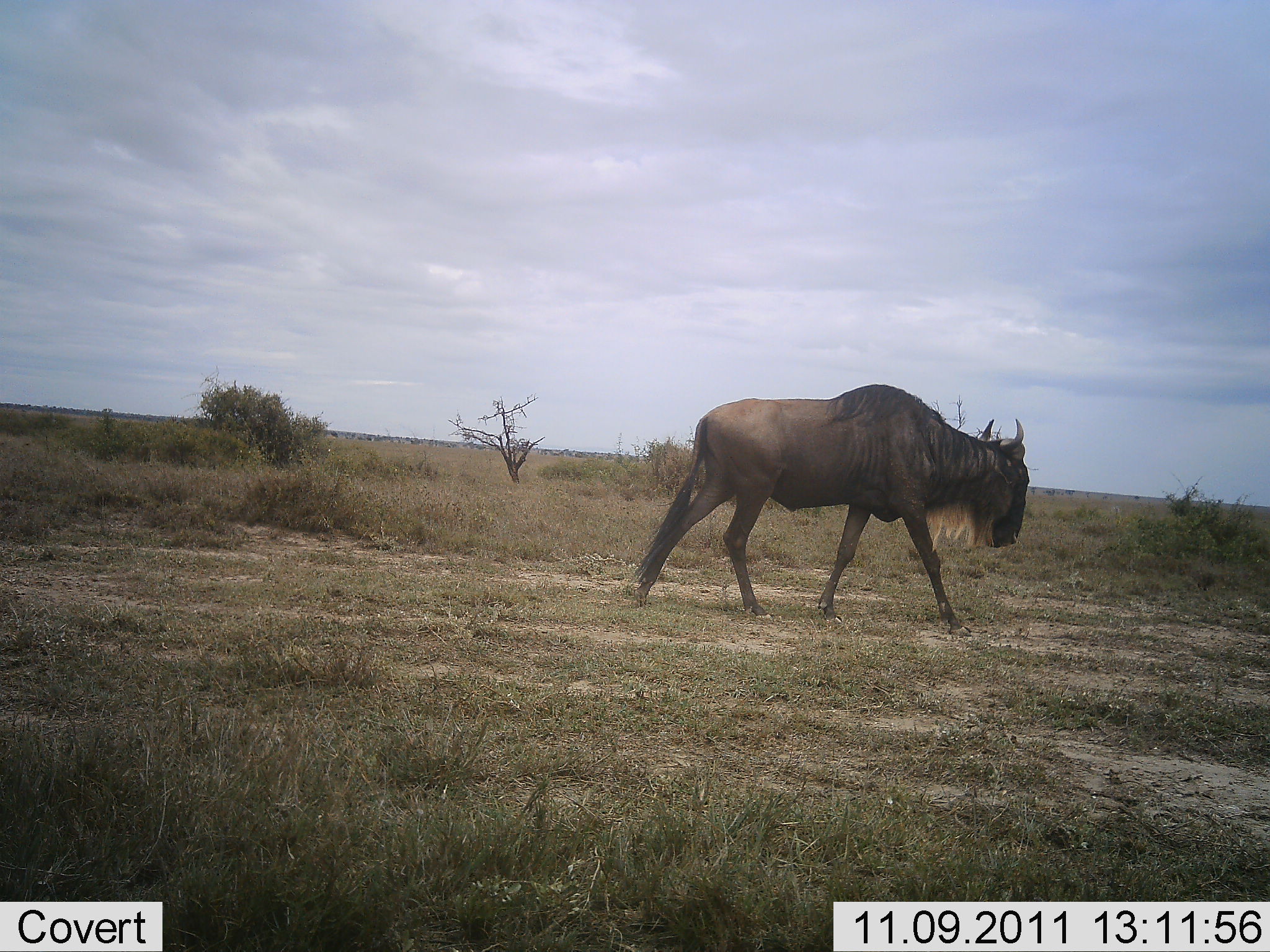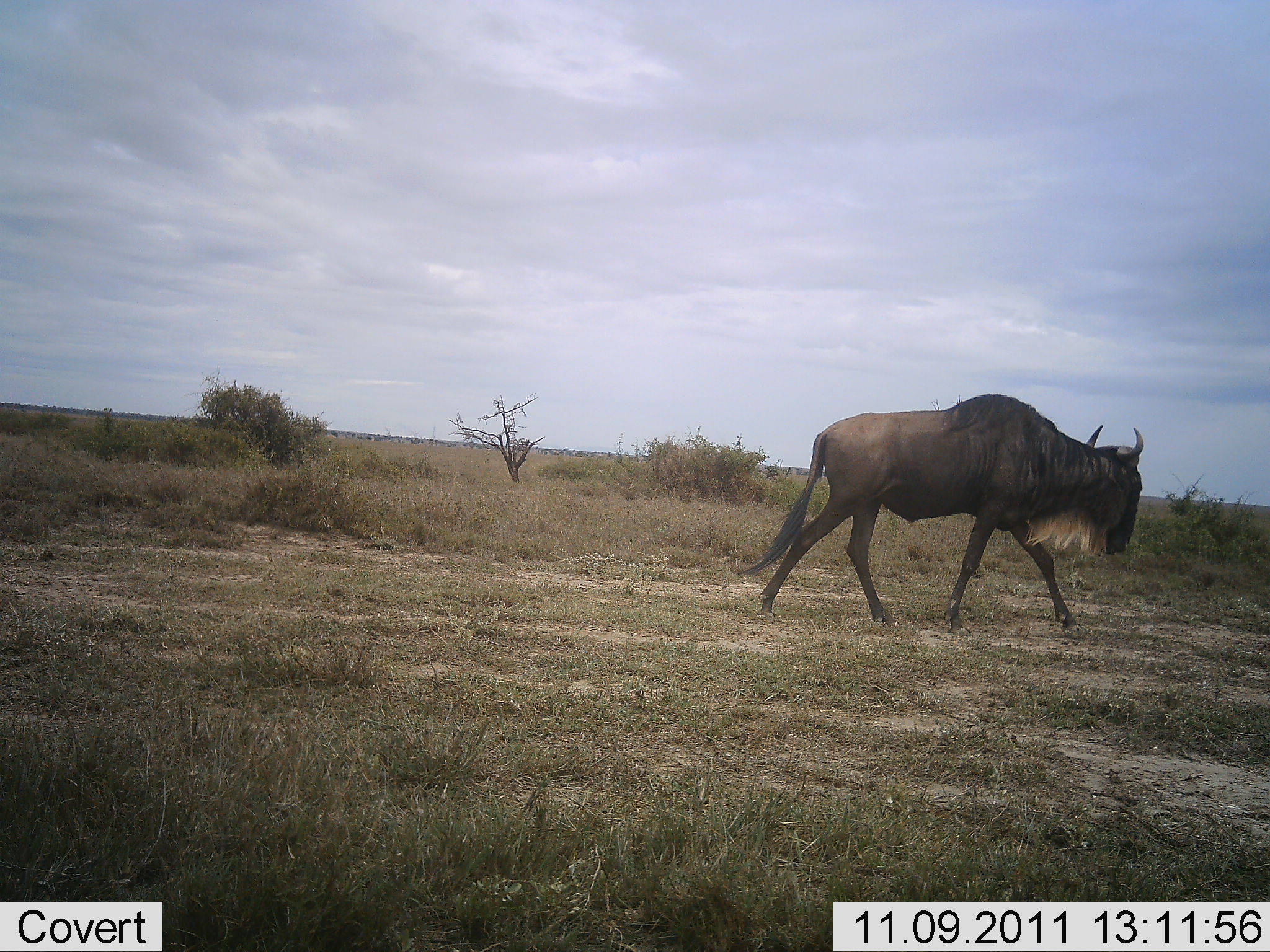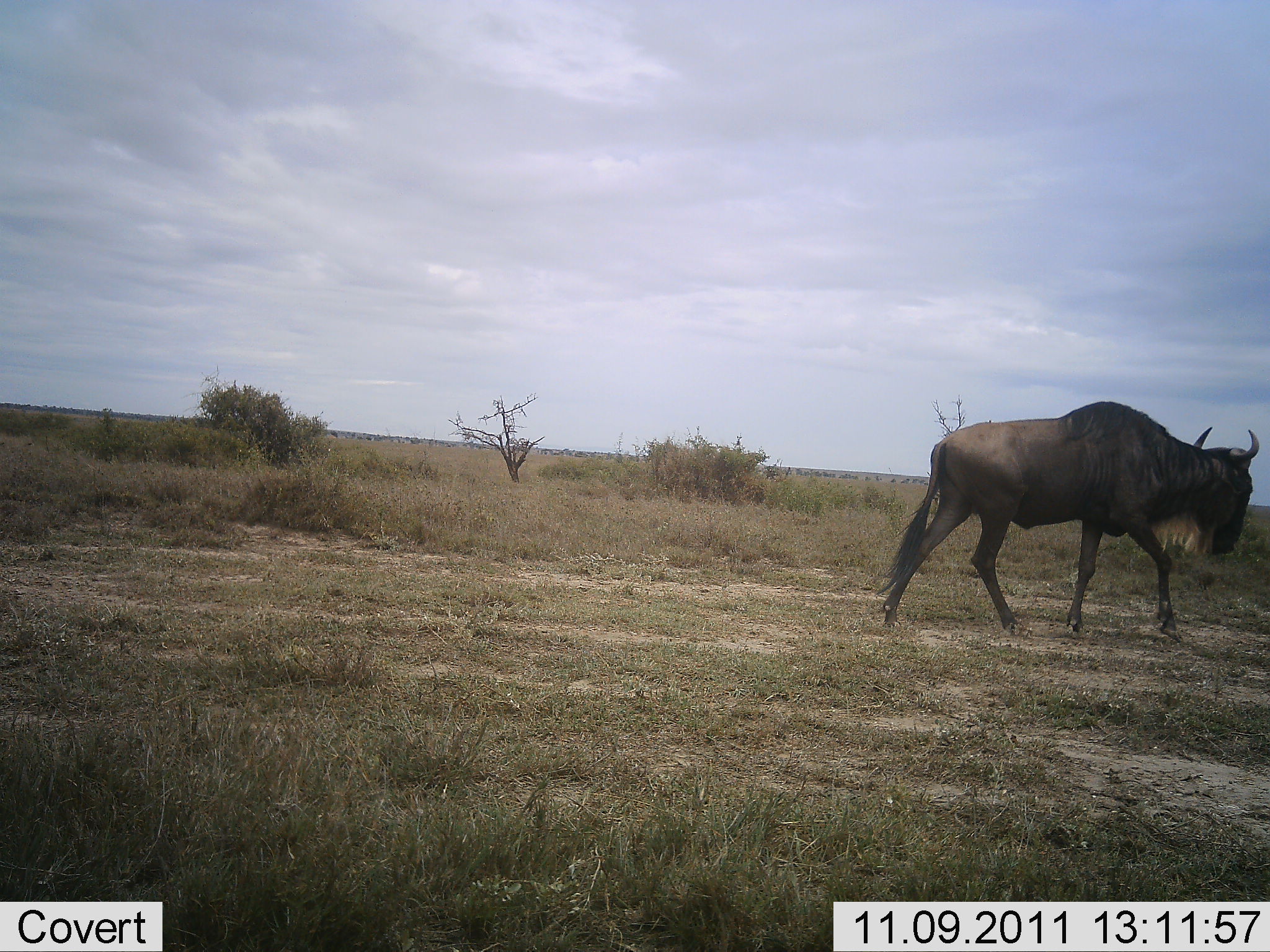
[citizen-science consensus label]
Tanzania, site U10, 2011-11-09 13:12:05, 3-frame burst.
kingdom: Animalia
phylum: Chordata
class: Mammalia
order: Artiodactyla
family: Bovidae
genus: Connochaetes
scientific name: Connochaetes taurinus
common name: blue wildebeest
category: wildebeest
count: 1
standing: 0%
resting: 0%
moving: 100%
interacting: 0%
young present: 0%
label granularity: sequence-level